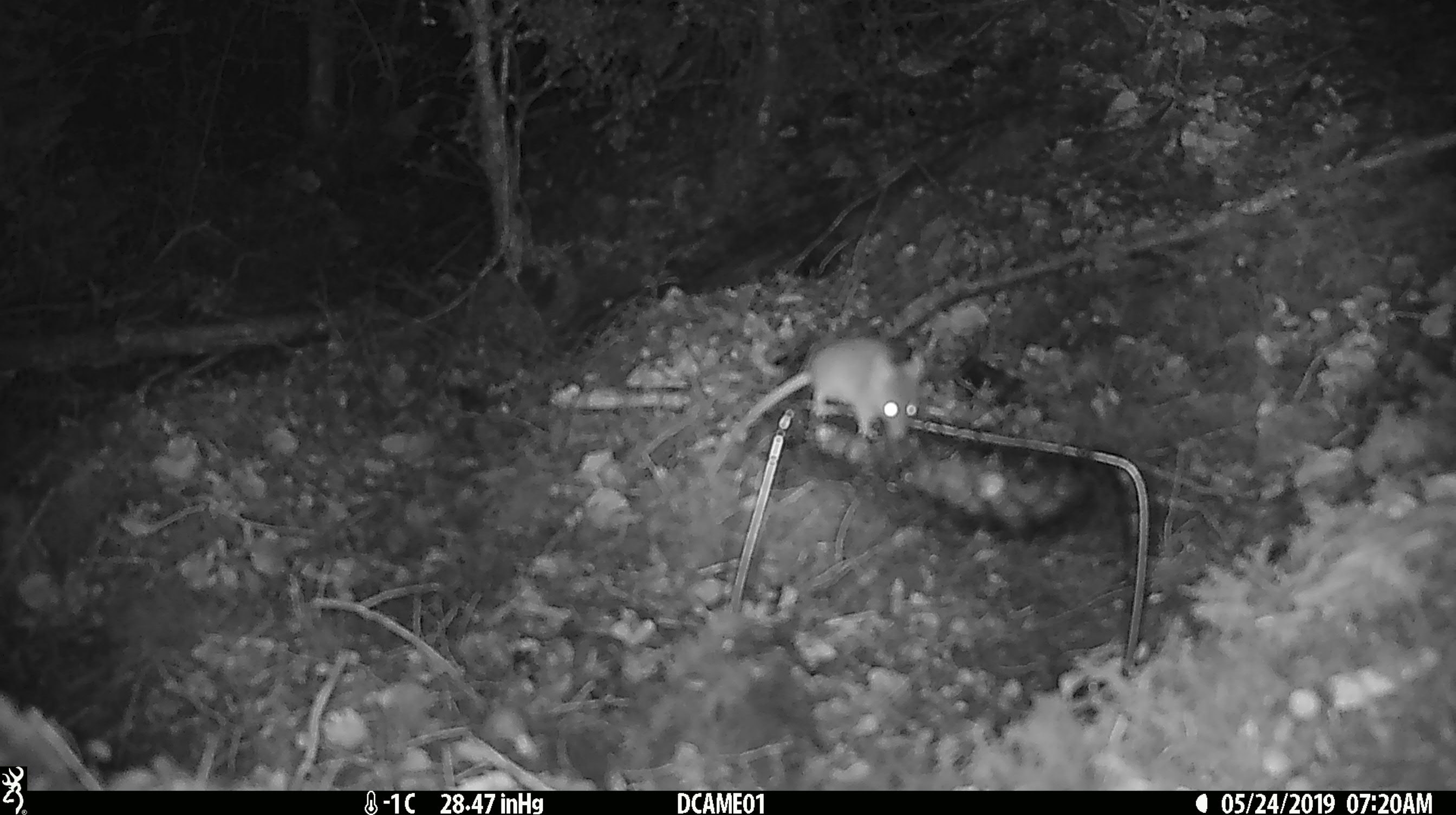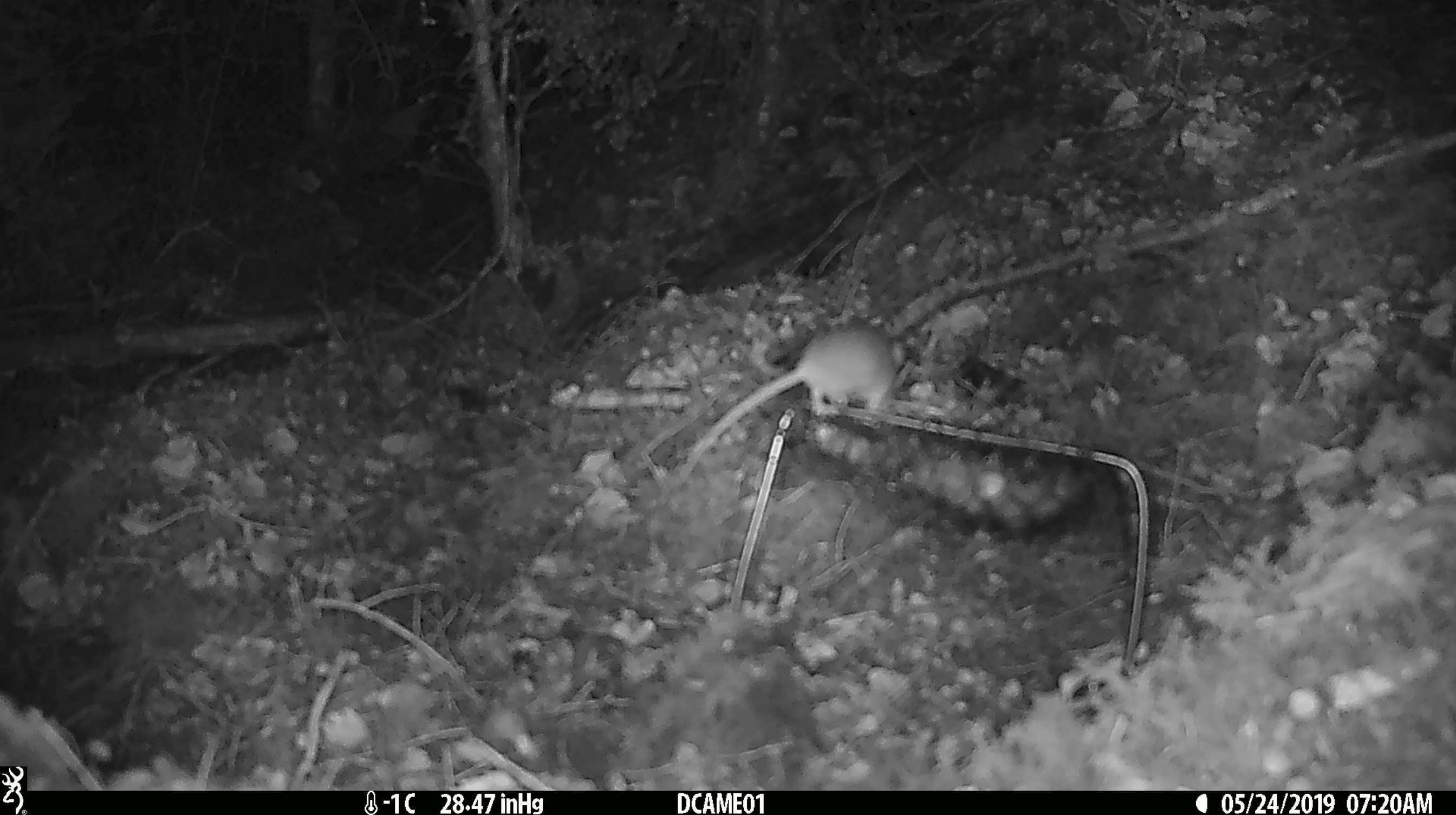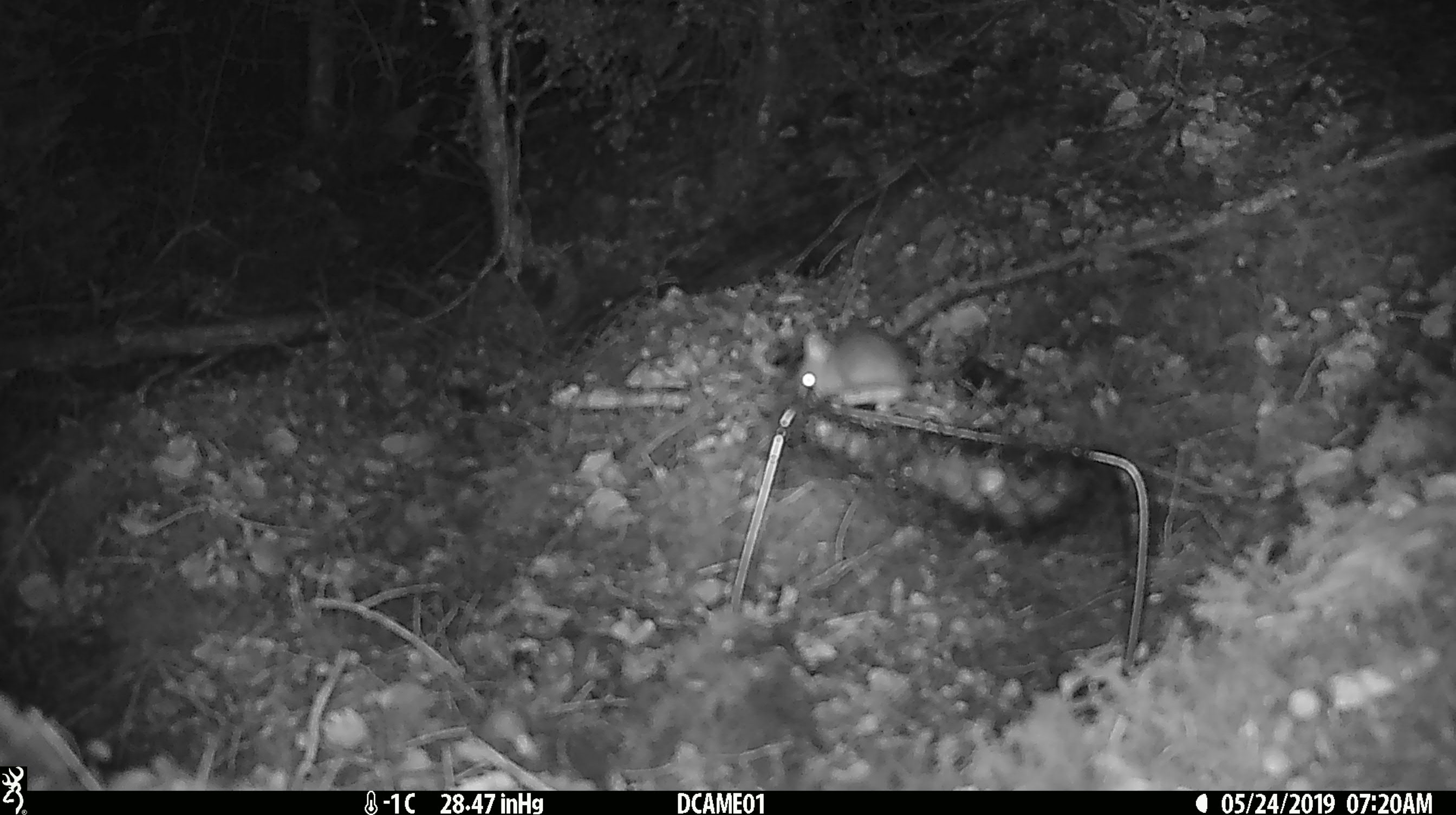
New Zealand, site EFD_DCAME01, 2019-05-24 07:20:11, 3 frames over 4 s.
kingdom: Animalia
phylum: Chordata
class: Mammalia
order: Rodentia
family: Muridae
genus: Mus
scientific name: Mus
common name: mouse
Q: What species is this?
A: Mouse (Mus).